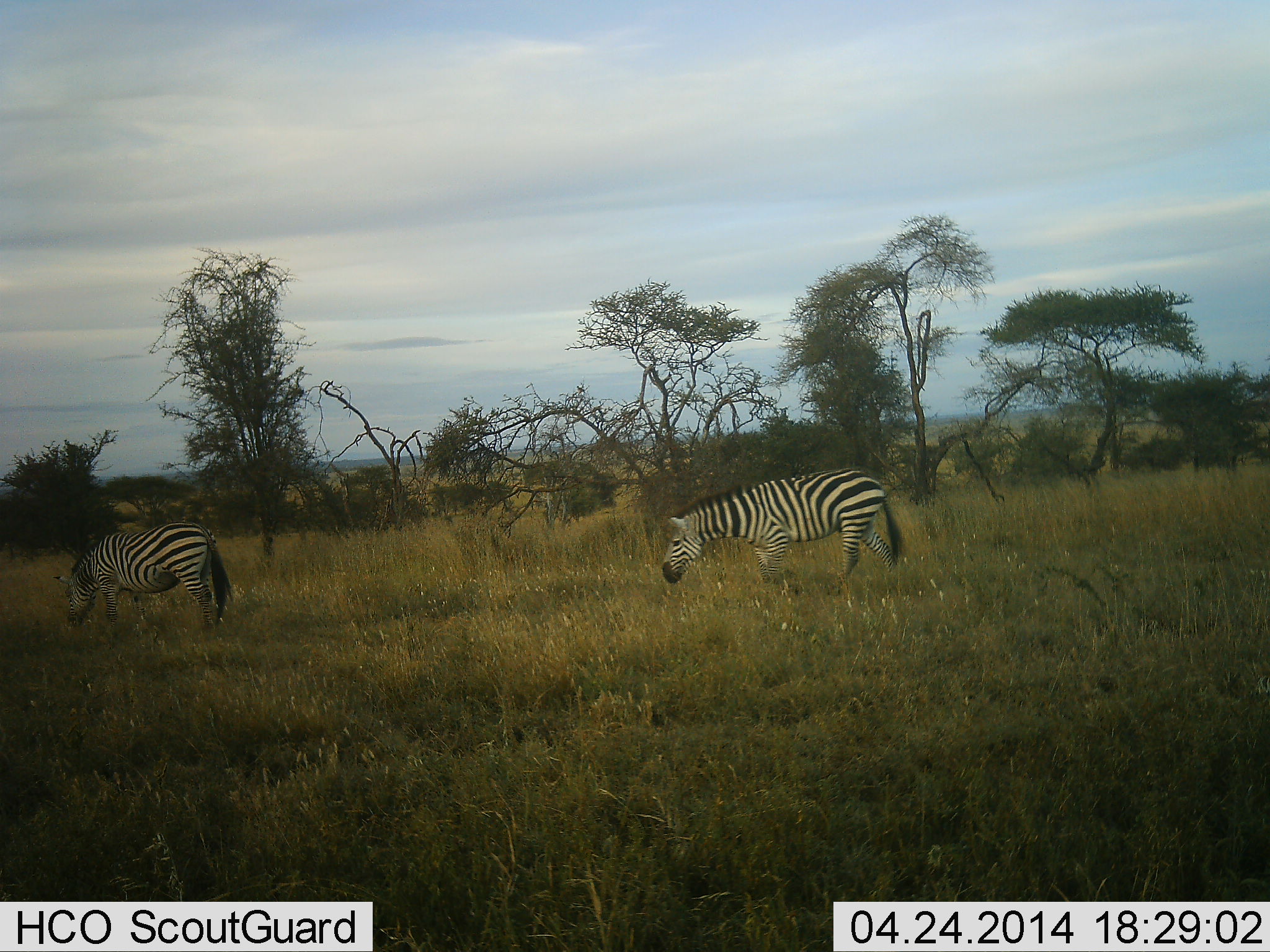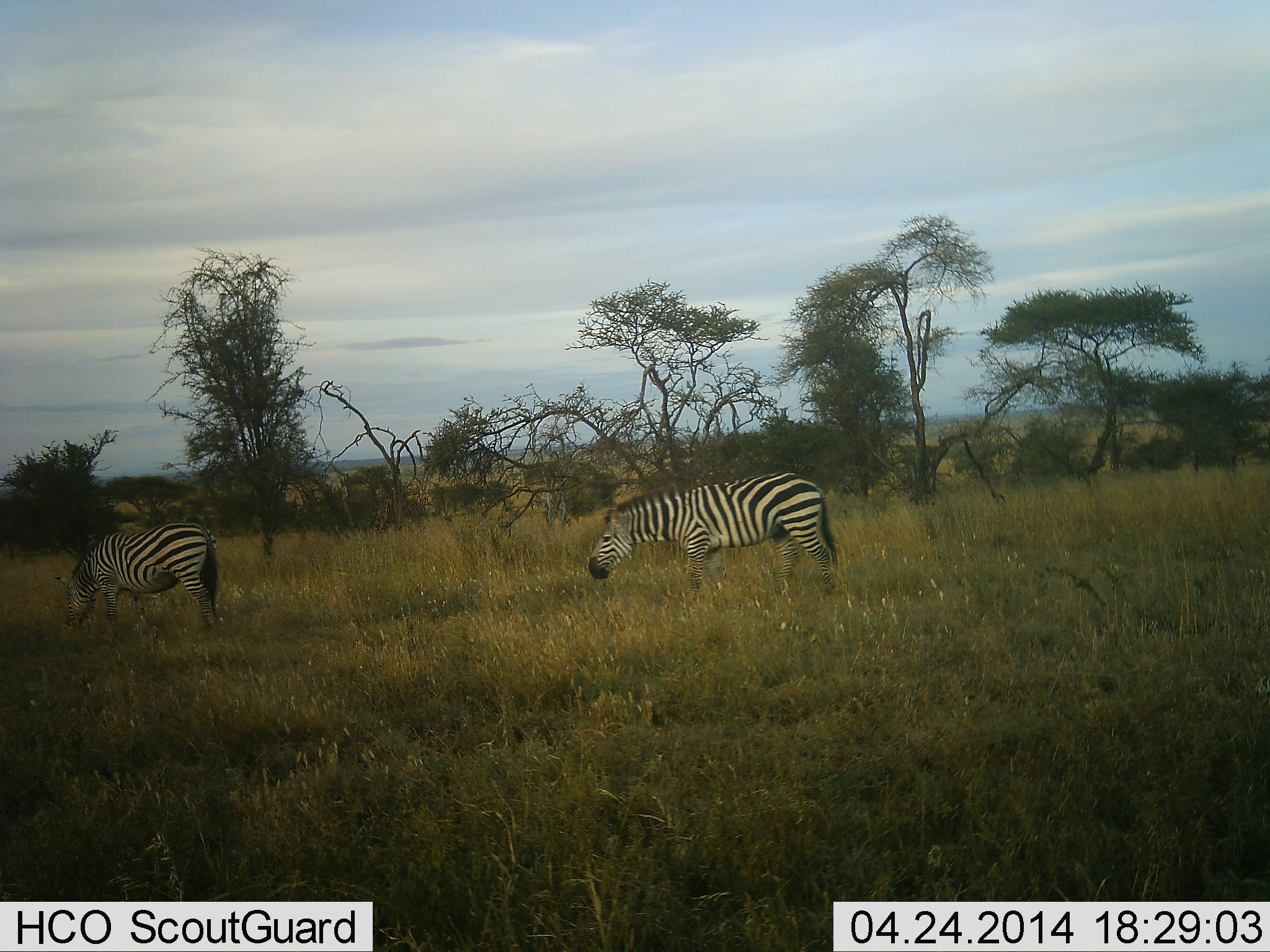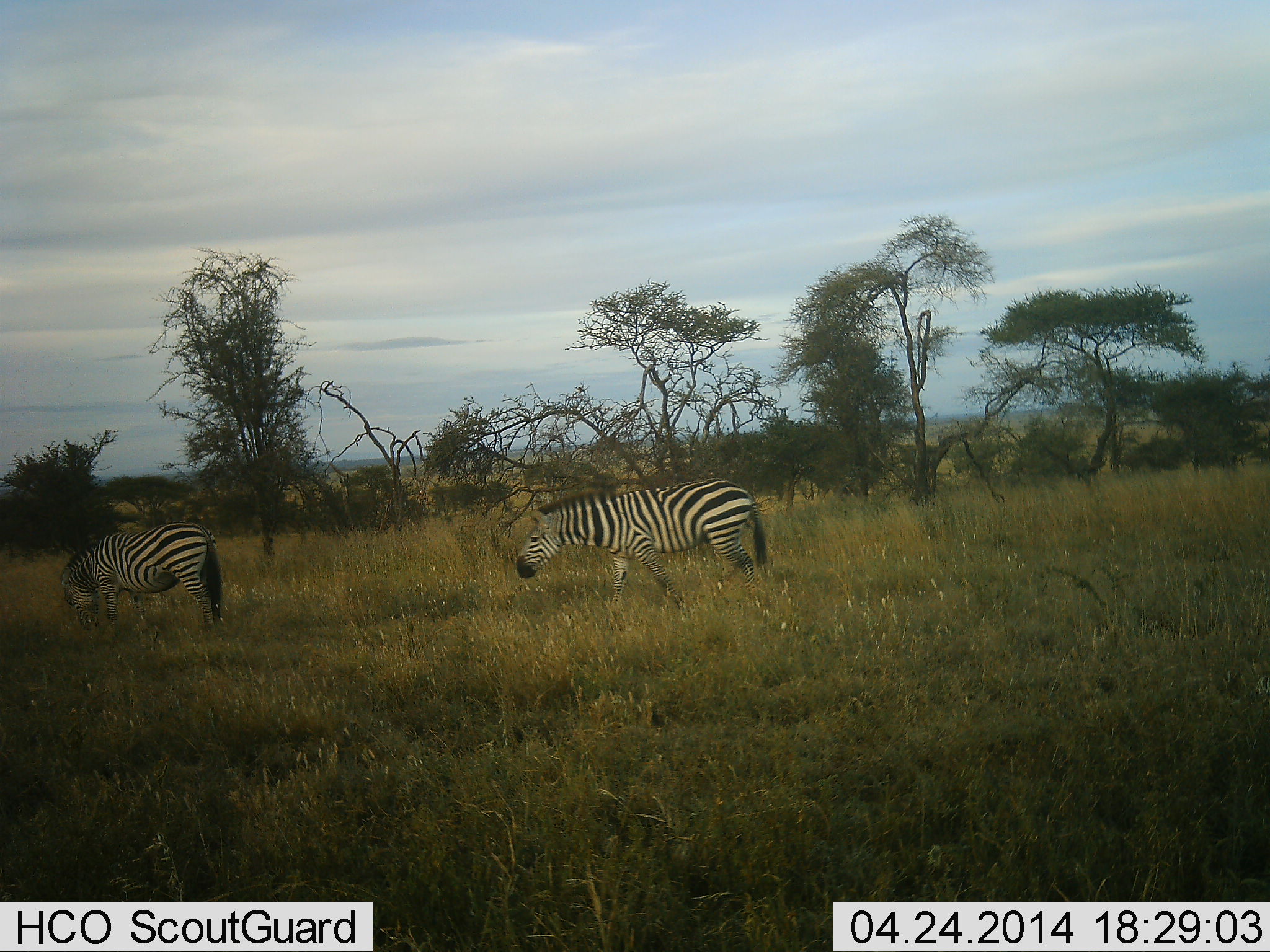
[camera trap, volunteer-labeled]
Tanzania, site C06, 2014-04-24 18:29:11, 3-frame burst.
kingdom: Animalia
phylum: Chordata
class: Mammalia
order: Perissodactyla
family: Equidae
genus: Equus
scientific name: Equus quagga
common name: plains zebra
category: zebra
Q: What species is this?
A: Zebra (plains zebra) (Equus quagga).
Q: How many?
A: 2.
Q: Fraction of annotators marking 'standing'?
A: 18%.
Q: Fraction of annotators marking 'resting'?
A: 0%.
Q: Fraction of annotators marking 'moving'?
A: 64%.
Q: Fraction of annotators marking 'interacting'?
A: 0%.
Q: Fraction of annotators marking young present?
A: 3%.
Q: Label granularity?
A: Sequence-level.